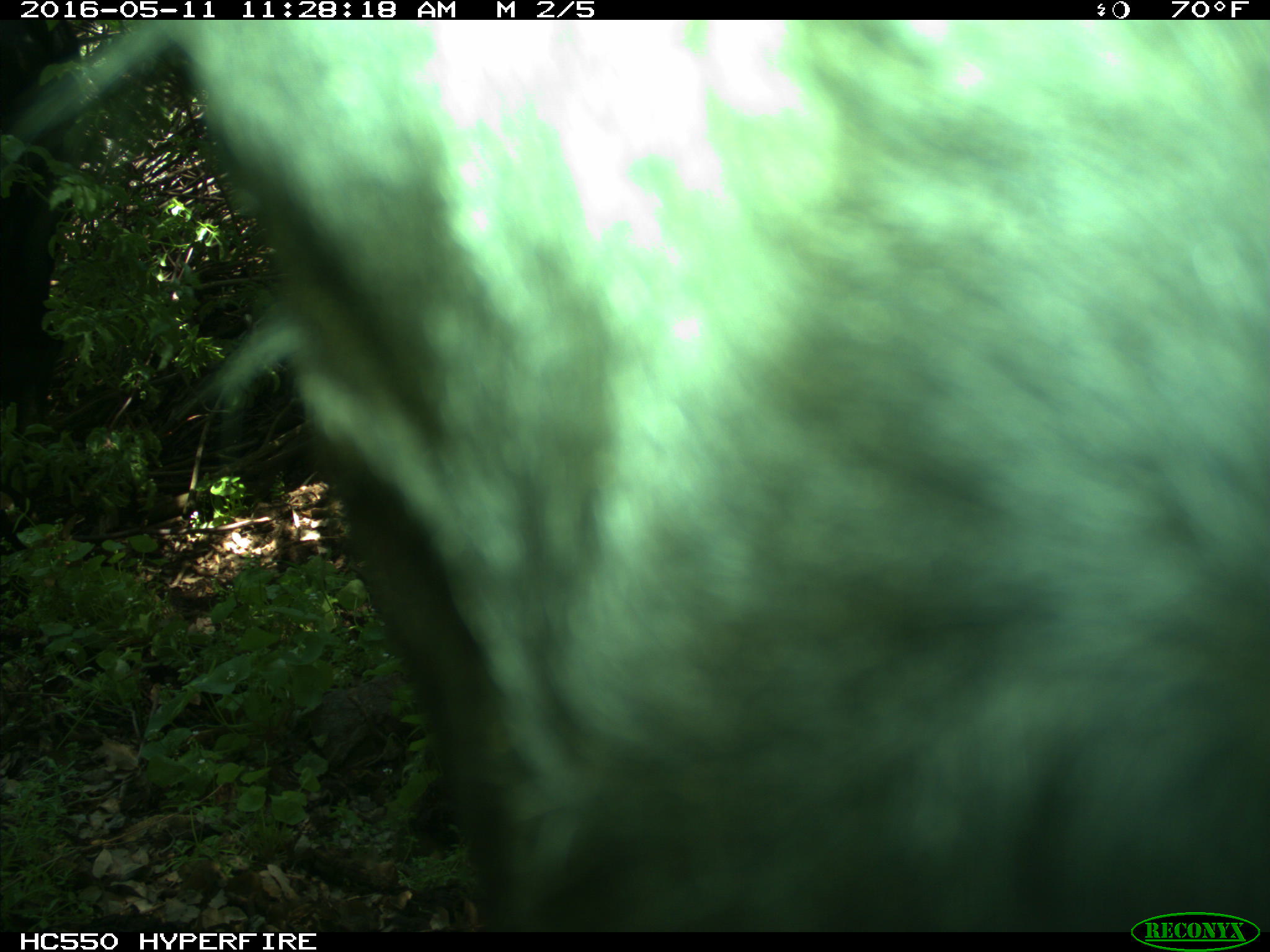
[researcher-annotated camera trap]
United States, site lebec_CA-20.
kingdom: Animalia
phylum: Chordata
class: Mammalia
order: Artiodactyla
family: Bovidae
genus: Bos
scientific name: Bos taurus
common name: domestic cow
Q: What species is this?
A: Bos taurus (domestic cow).